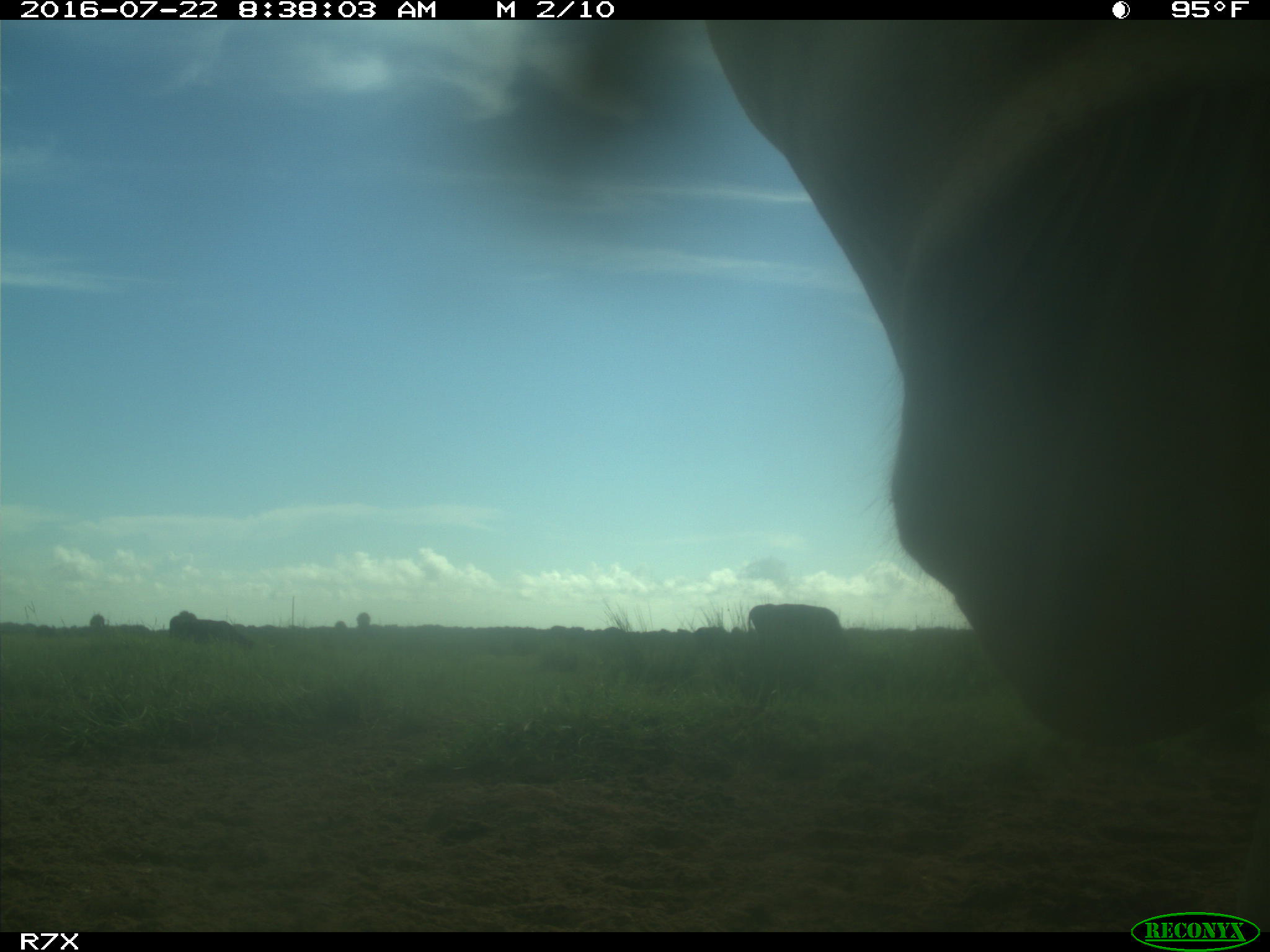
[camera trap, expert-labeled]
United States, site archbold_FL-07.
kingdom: Animalia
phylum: Chordata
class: Mammalia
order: Artiodactyla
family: Bovidae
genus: Bos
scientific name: Bos taurus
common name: domestic cow